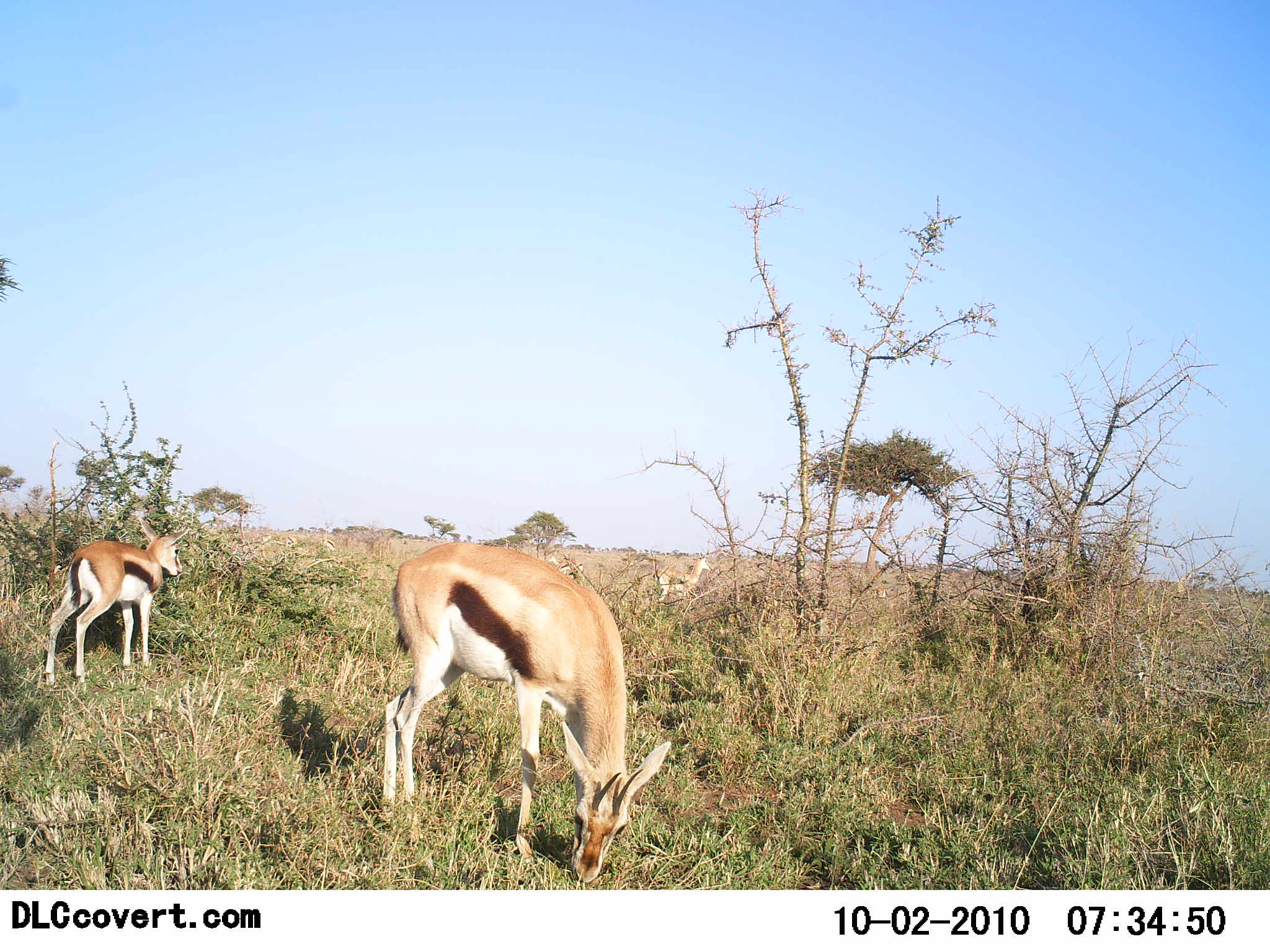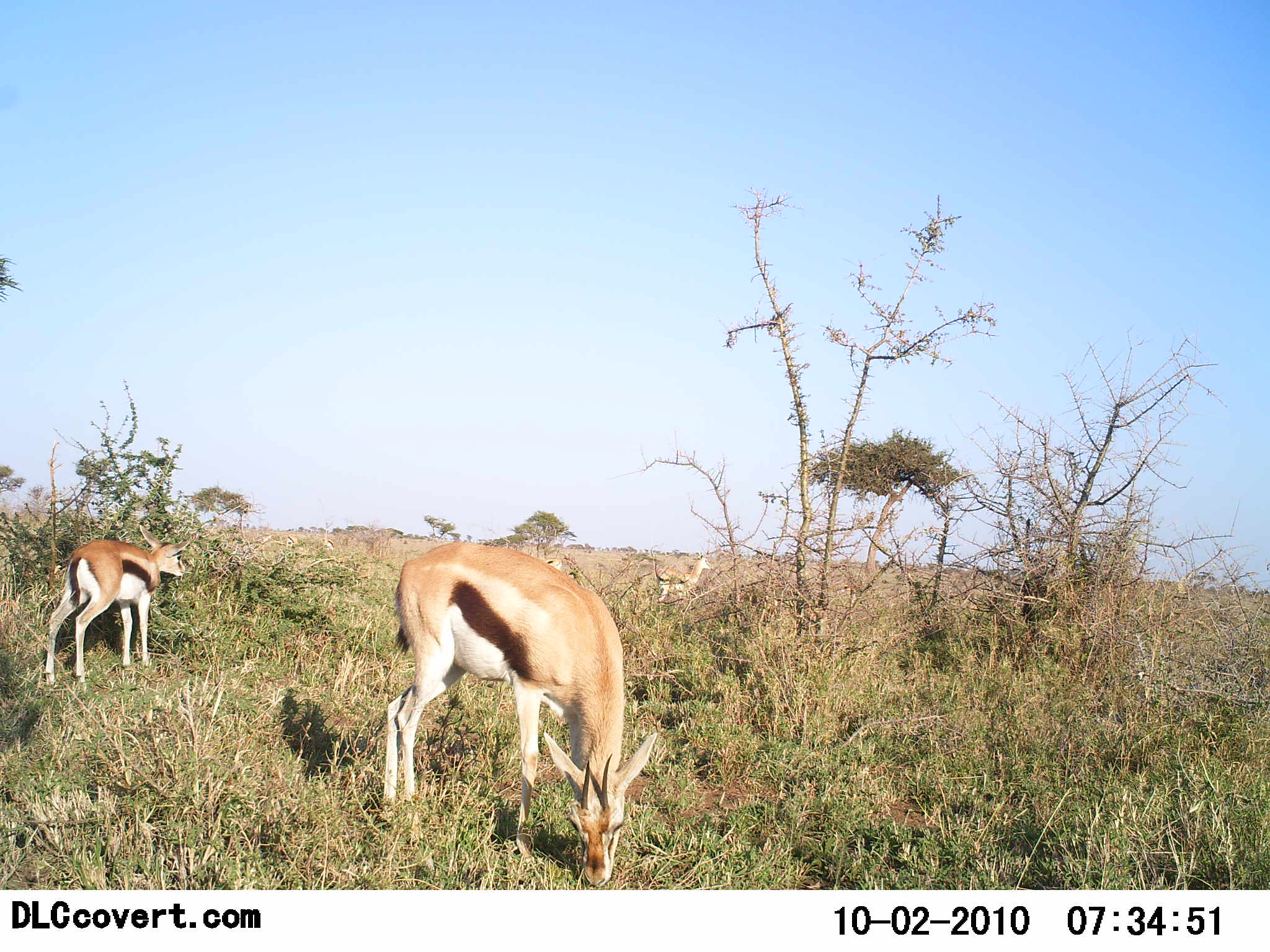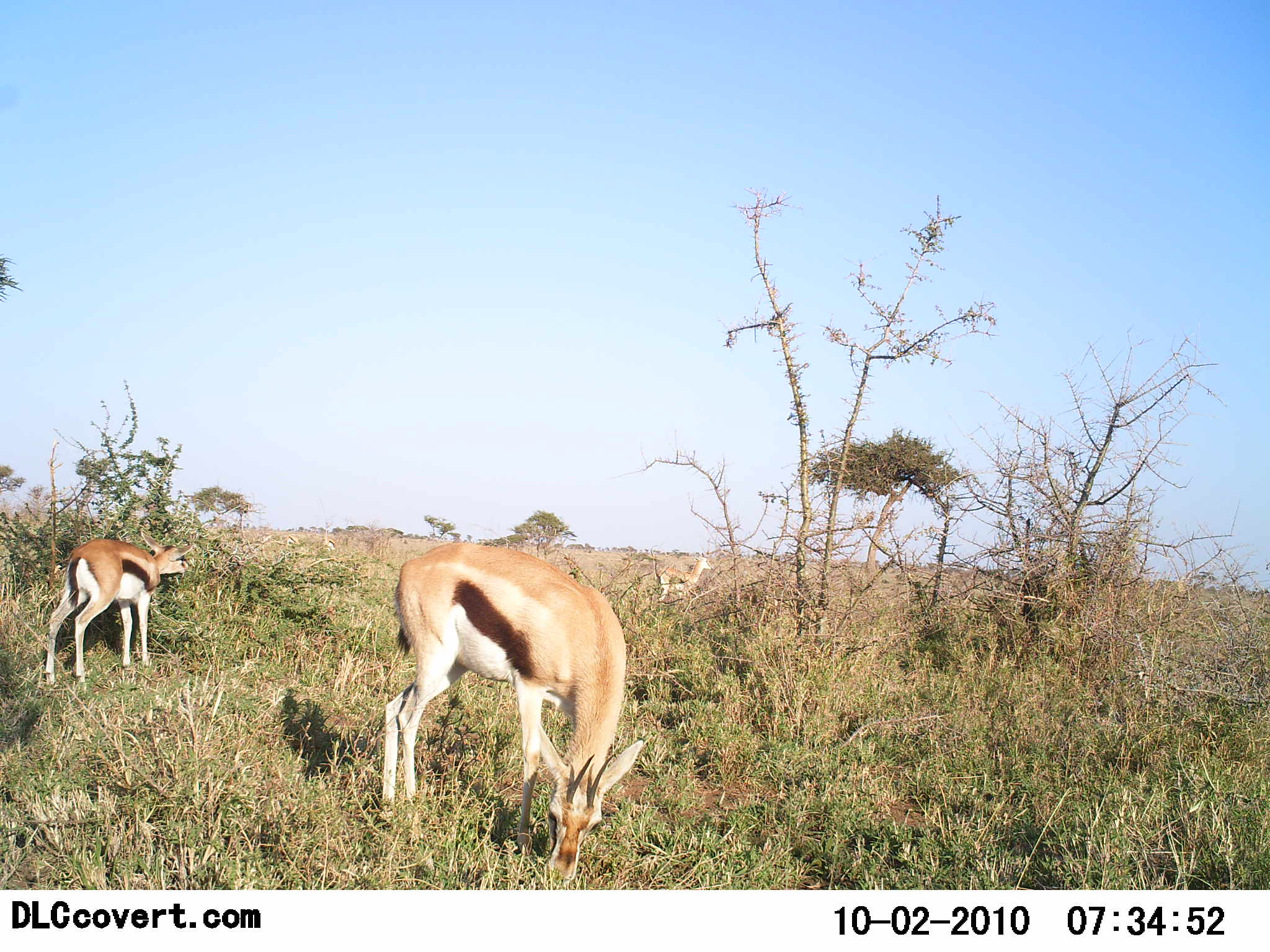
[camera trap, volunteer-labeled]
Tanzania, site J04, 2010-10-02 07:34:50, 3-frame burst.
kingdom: Animalia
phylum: Chordata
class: Mammalia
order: Artiodactyla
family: Bovidae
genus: Eudorcas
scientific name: Eudorcas thomsonii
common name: thomson's gazelle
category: gazellethomsons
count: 2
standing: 56%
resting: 0%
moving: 0%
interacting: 0%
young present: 12%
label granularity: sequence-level